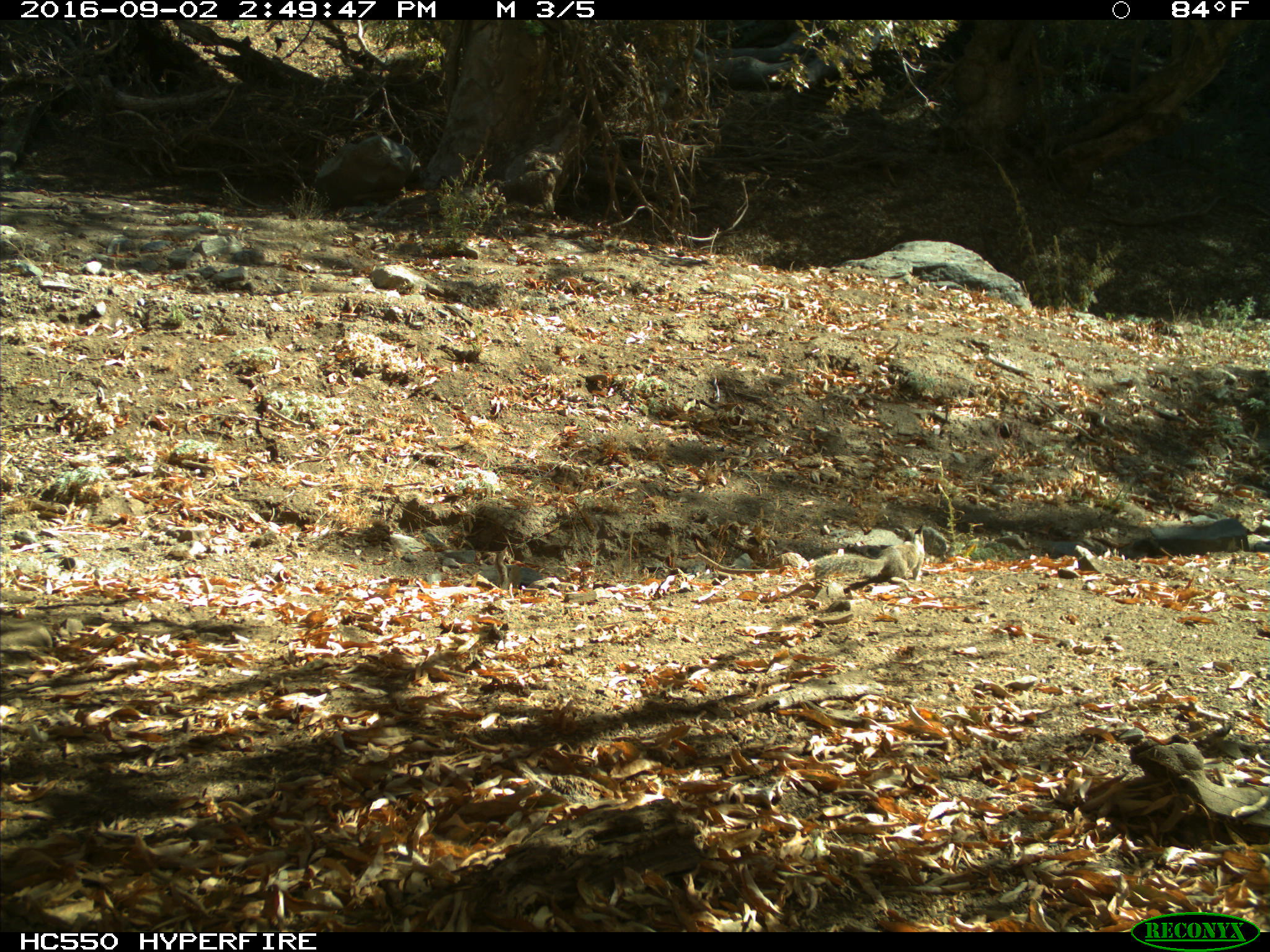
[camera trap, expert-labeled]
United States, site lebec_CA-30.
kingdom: Animalia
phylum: Chordata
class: Mammalia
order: Rodentia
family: Sciuridae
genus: Otospermophilus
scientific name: Otospermophilus beecheyi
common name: california ground squirrel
Otospermophilus beecheyi (california ground squirrel).